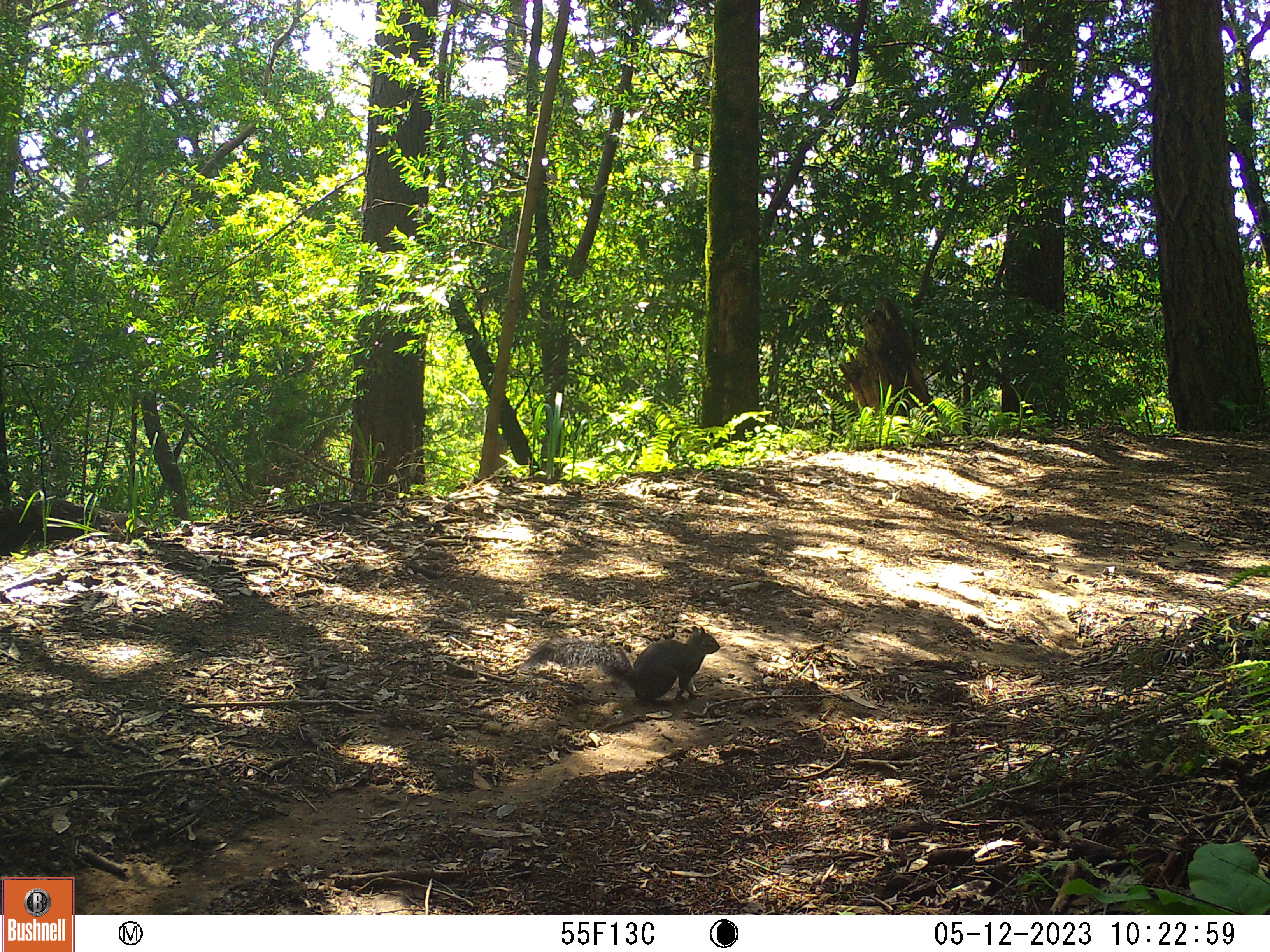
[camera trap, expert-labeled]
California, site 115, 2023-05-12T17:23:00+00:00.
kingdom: Animalia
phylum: Chordata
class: Mammalia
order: Rodentia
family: Sciuridae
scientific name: Sciuridae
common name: squirrel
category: unknown squirrel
Unknown squirrel (squirrel) (Sciuridae).